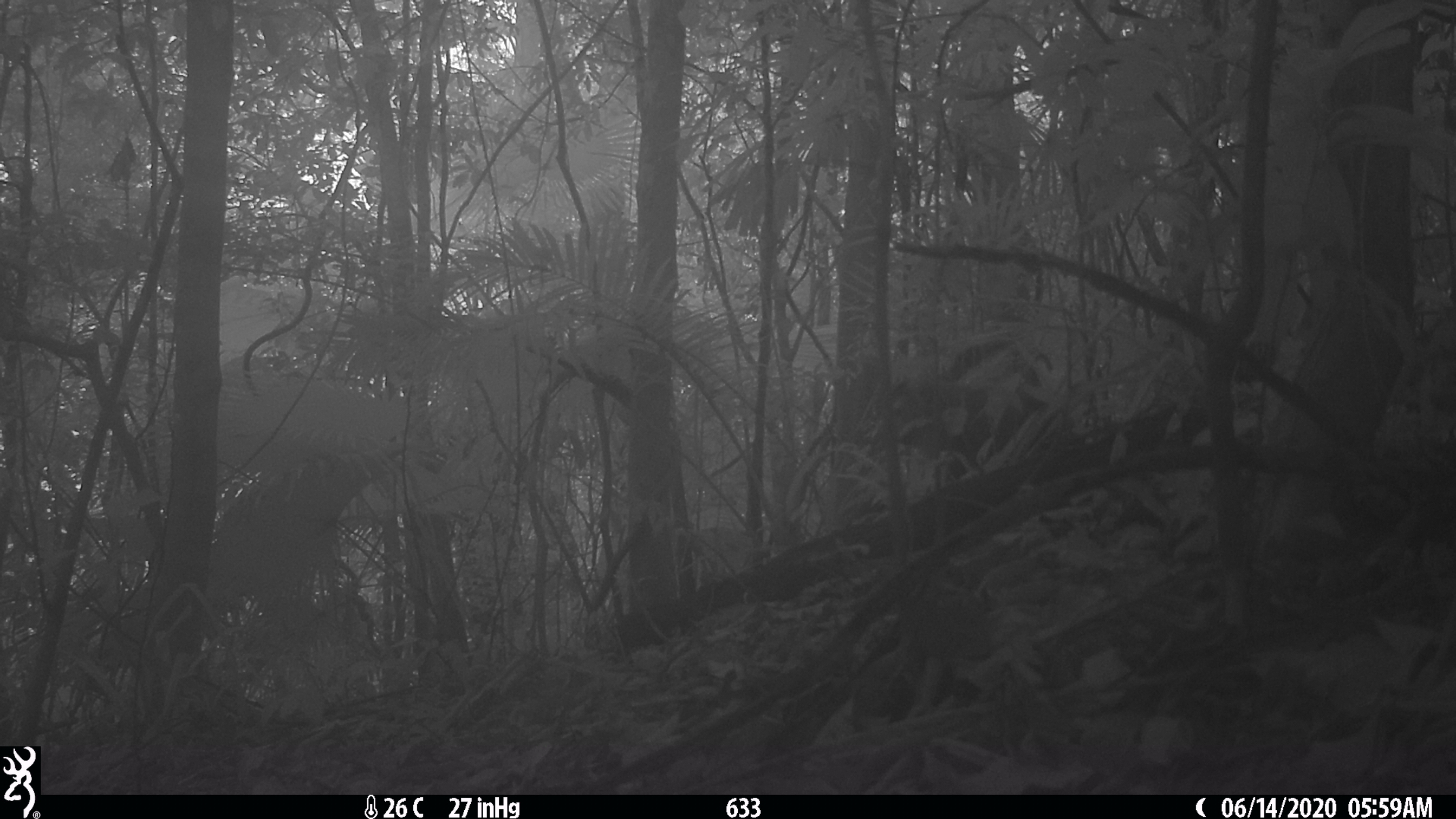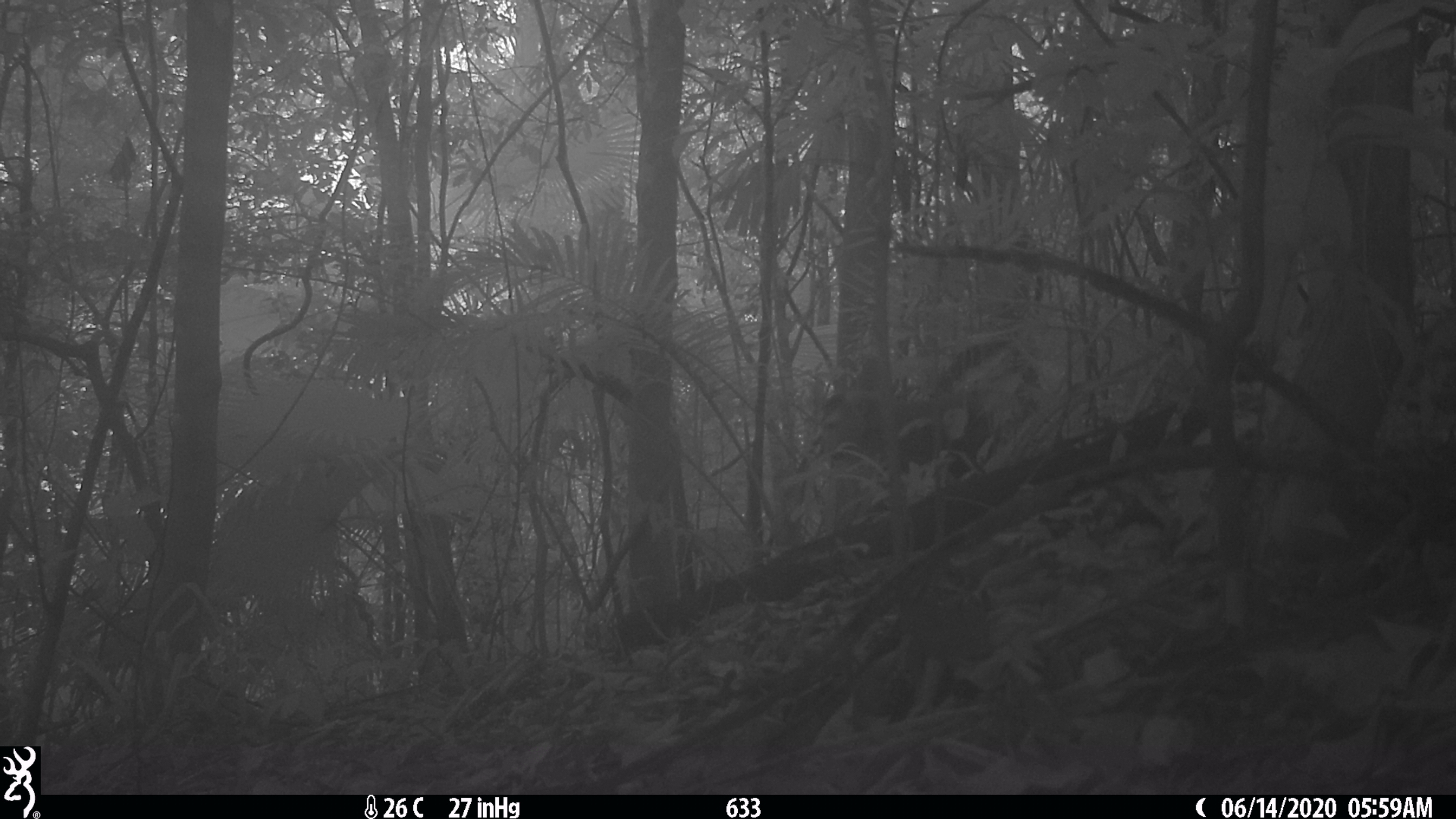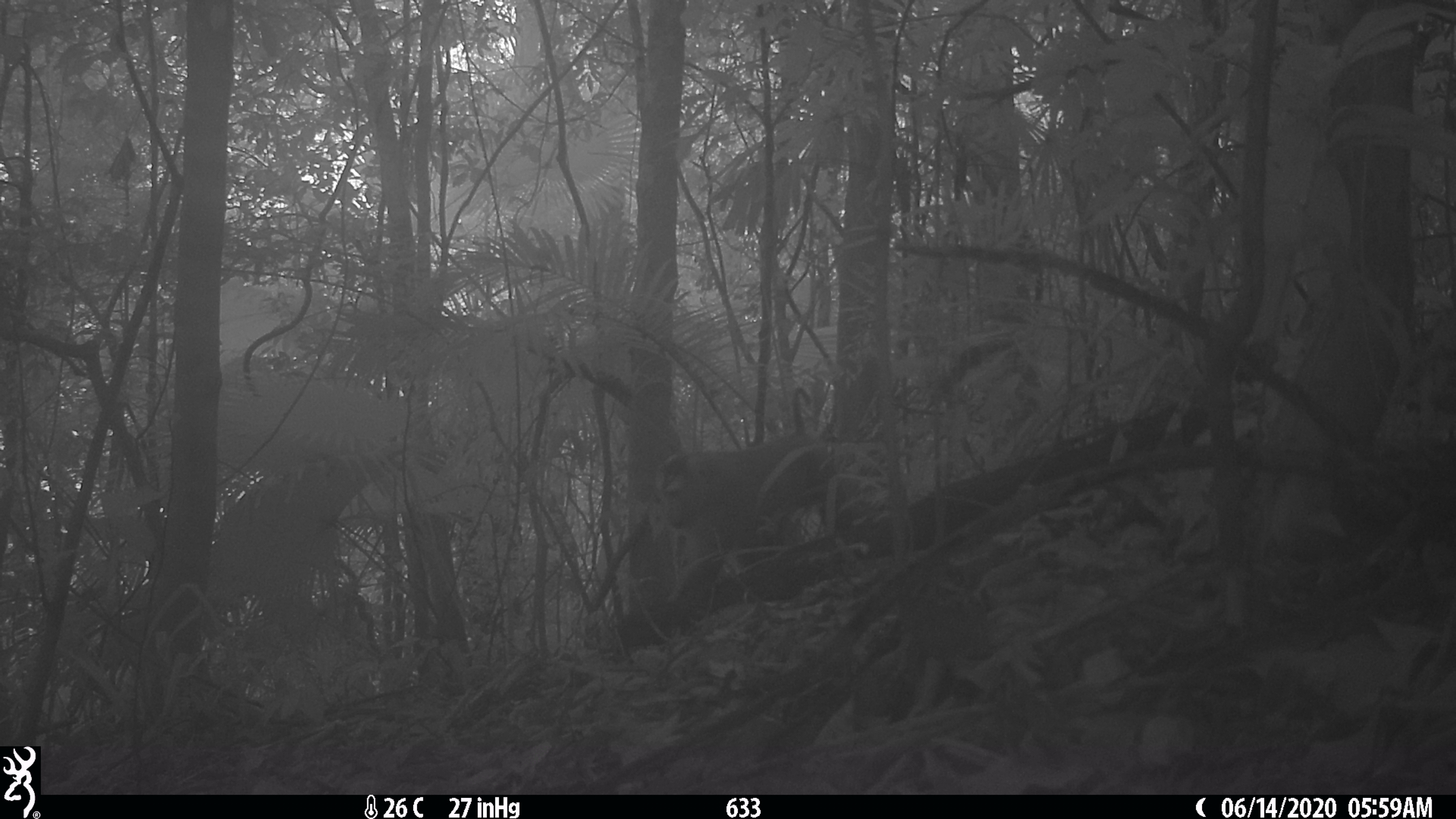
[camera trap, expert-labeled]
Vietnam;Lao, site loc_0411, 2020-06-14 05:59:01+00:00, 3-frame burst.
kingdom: Animalia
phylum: Chordata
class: Mammalia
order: Primates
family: Cercopithecidae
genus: Macaca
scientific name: Macaca nemestrina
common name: pig-tailed macaque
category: pig tailed macaque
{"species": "pig tailed macaque (pig-tailed macaque) (Macaca nemestrina)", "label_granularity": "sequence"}